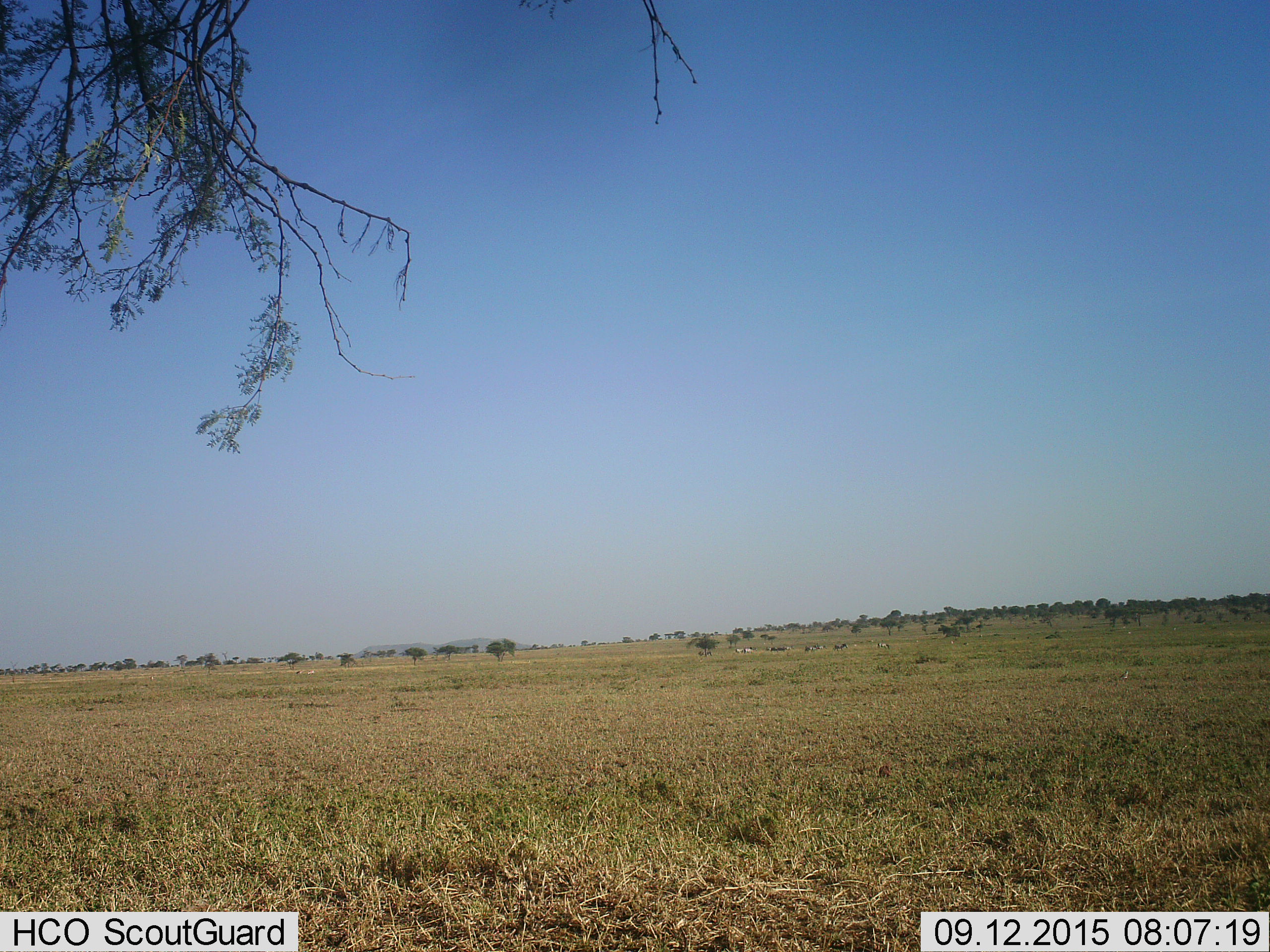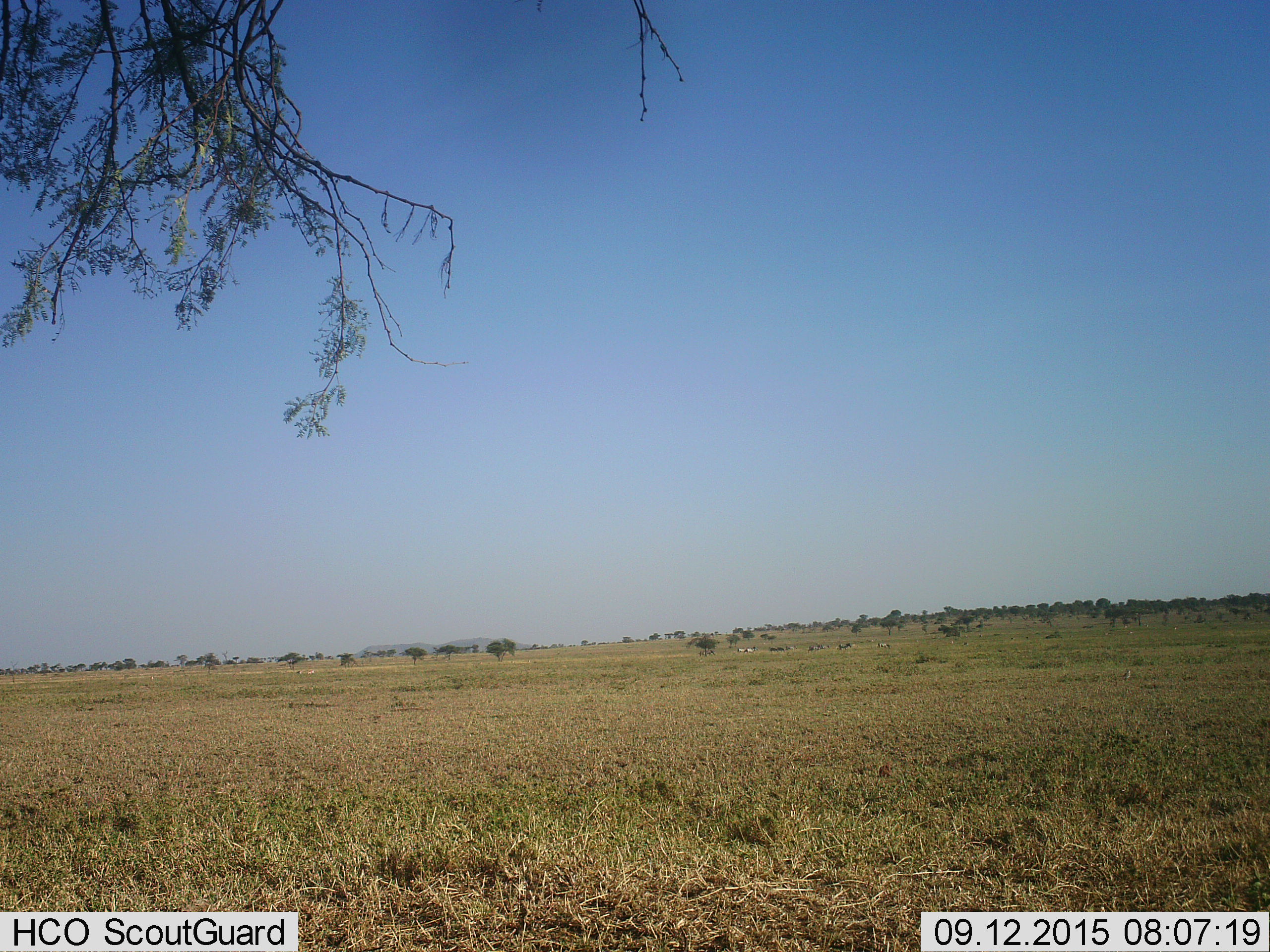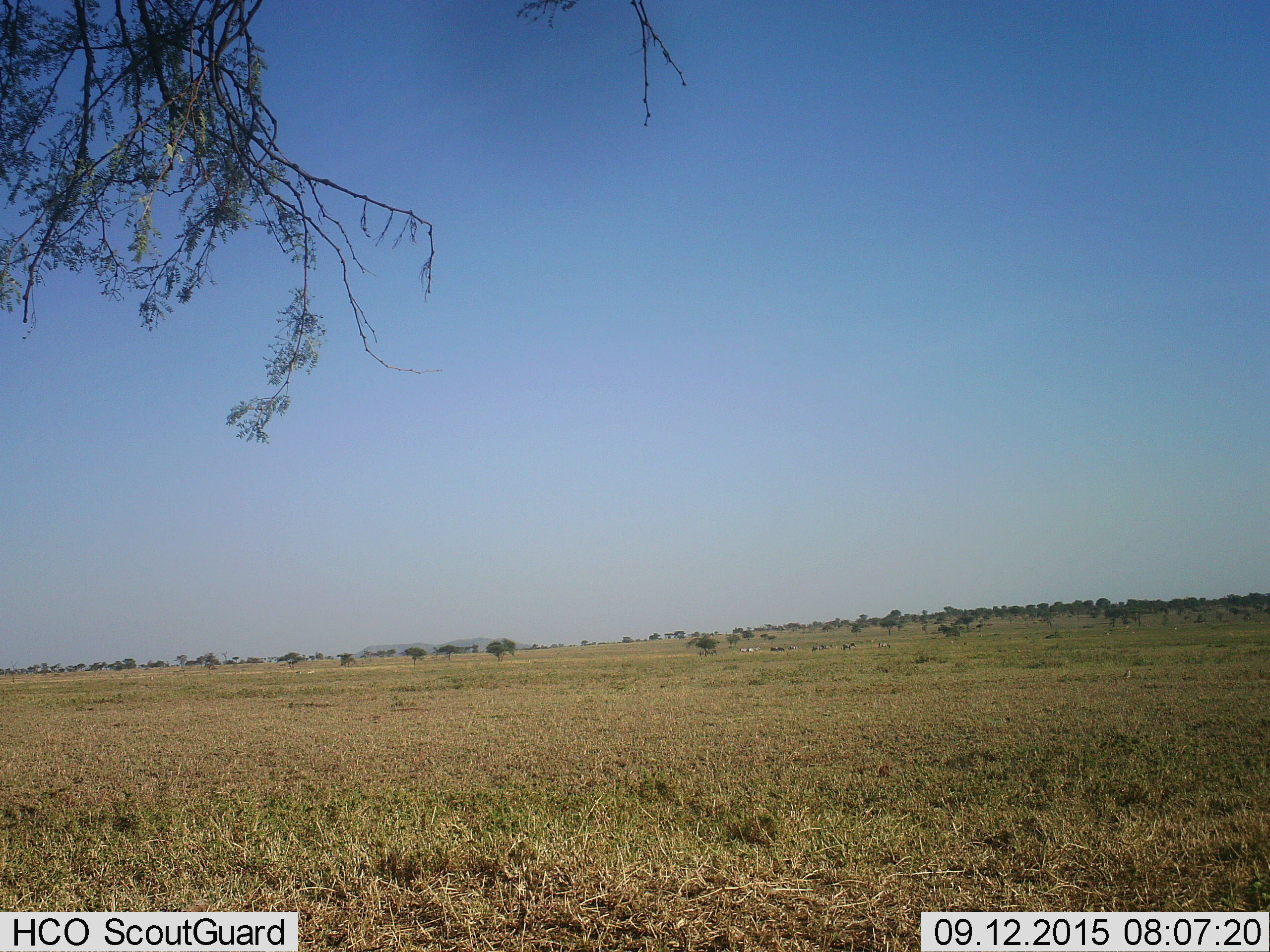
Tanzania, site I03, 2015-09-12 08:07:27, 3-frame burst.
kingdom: Animalia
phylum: Chordata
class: Mammalia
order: Artiodactyla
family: Bovidae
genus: Connochaetes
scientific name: Connochaetes taurinus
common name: blue wildebeest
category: wildebeest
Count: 11-50.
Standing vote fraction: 33%.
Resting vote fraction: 0%.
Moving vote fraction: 33%.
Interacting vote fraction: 0%.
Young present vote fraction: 0%.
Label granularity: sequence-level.